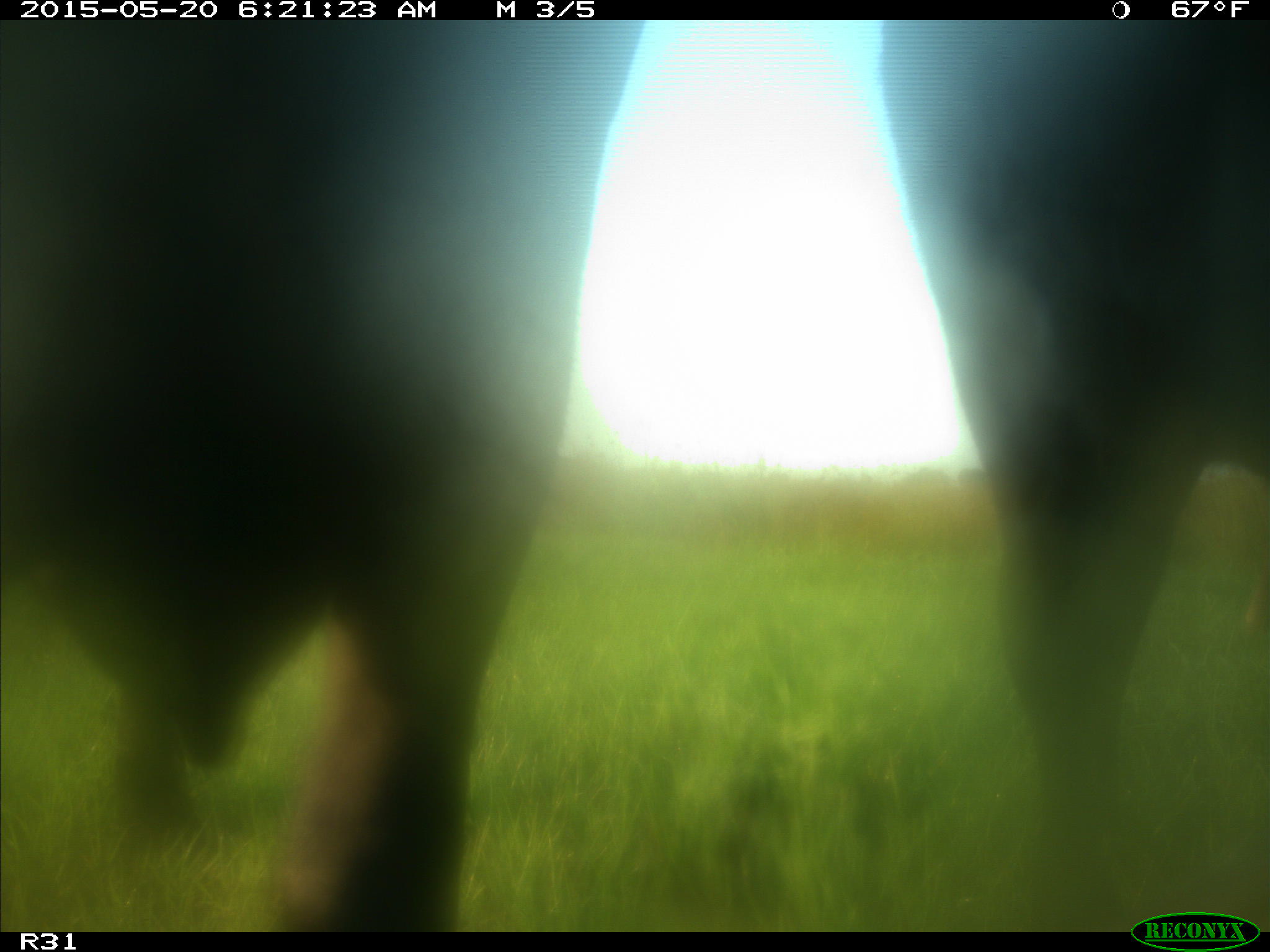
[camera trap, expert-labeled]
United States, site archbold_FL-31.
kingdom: Animalia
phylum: Chordata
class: Mammalia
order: Artiodactyla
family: Bovidae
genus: Bos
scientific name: Bos taurus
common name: domestic cow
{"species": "Bos taurus (domestic cow)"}